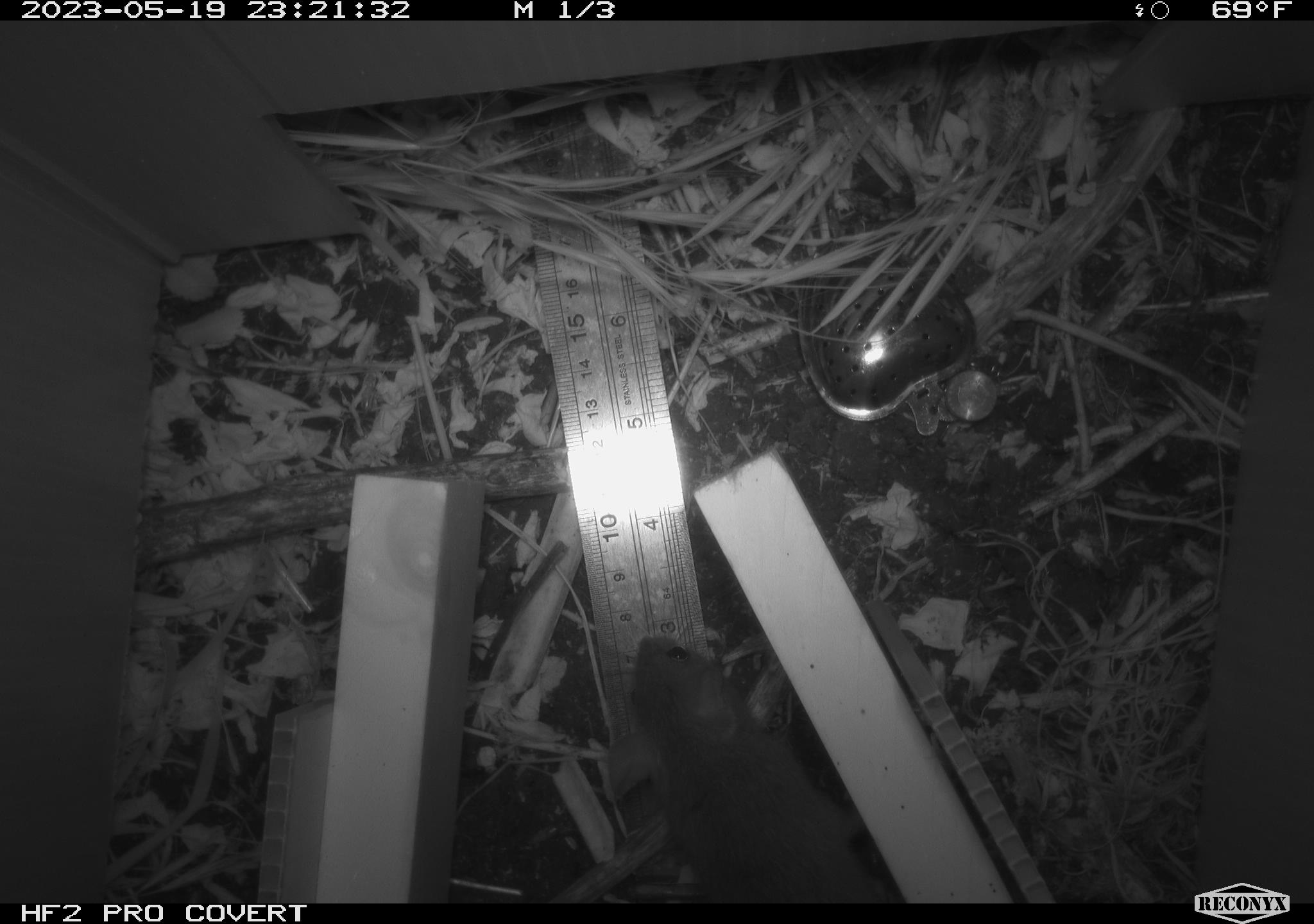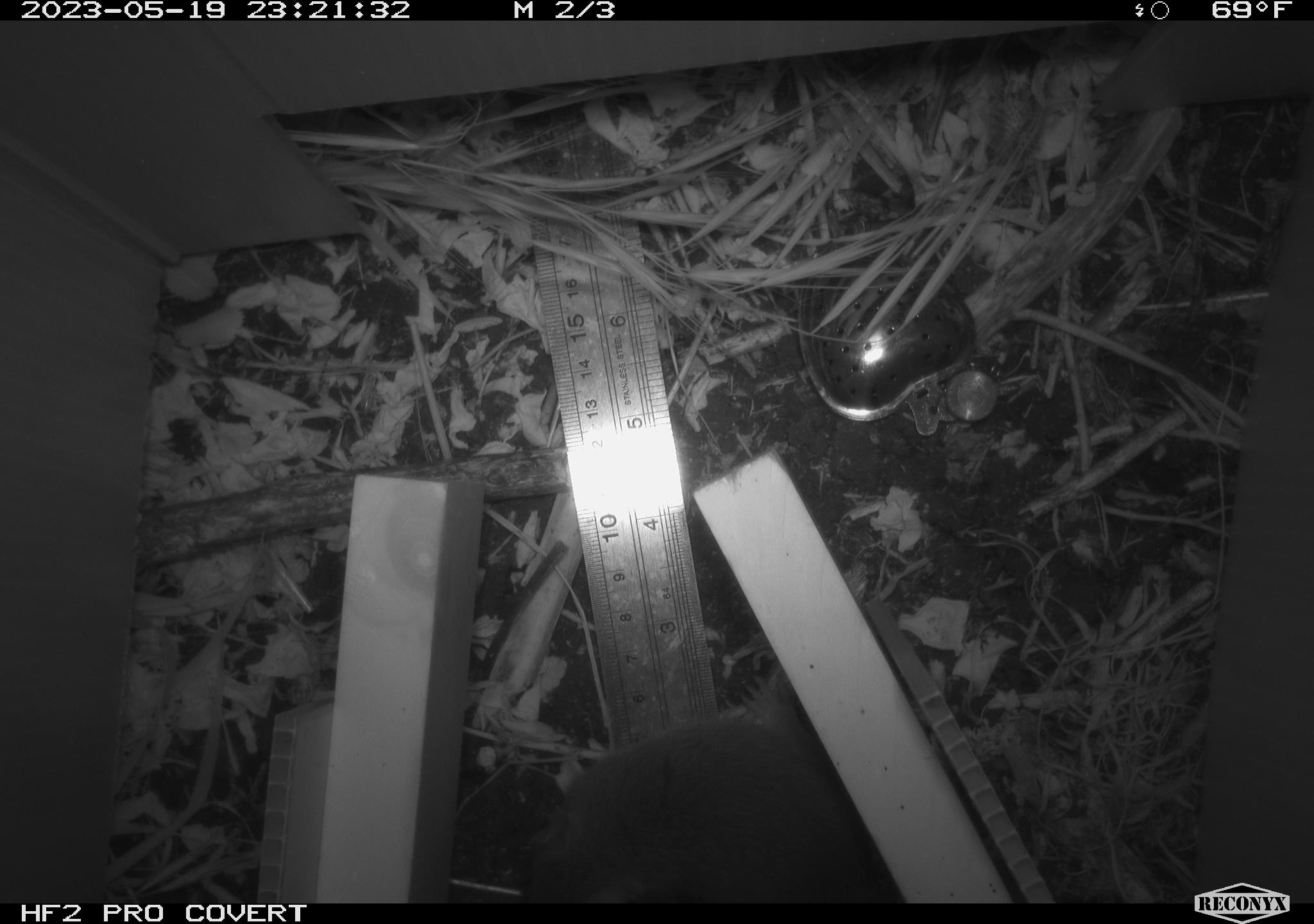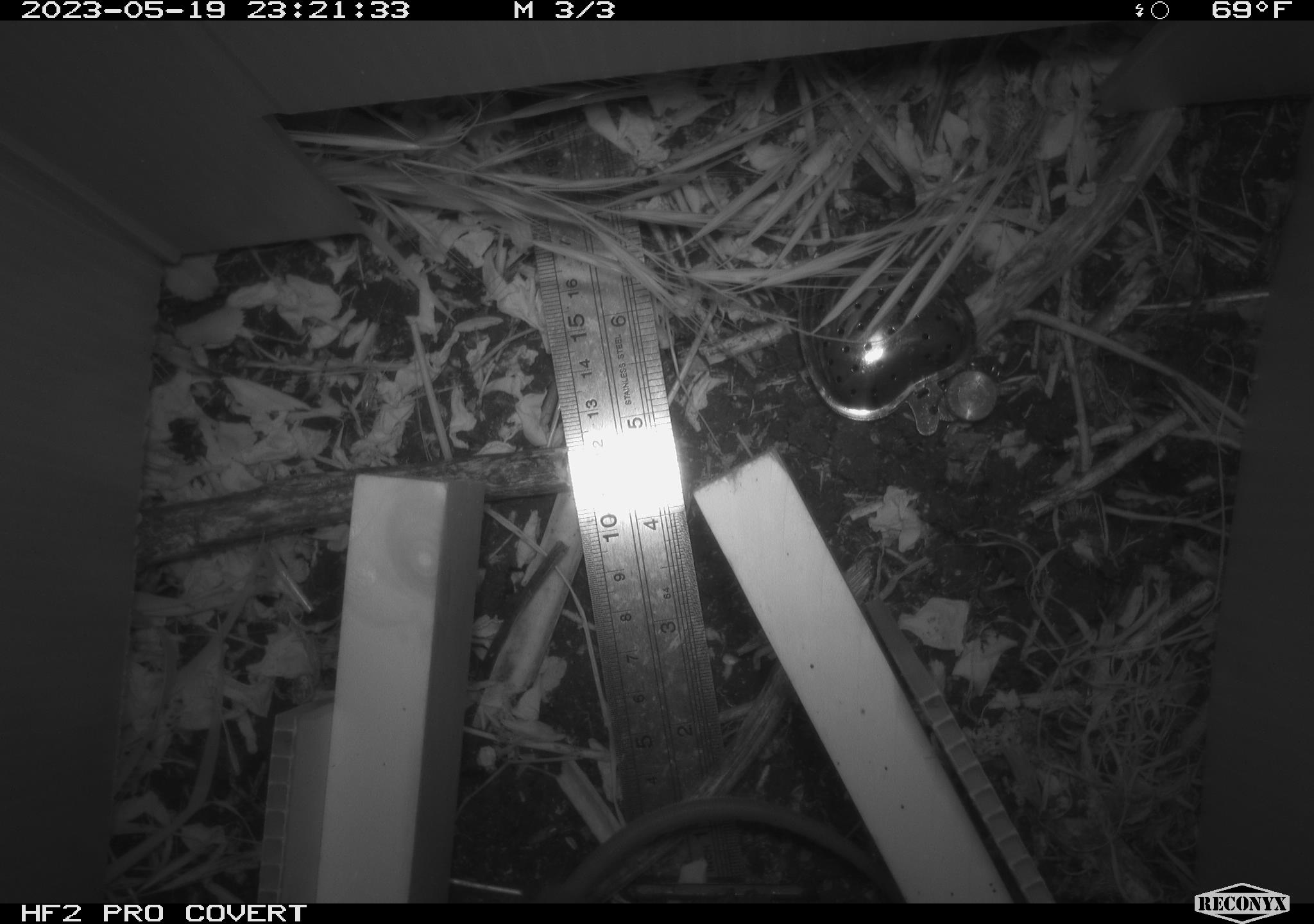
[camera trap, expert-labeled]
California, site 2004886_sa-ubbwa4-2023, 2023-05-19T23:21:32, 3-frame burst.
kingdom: Animalia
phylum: Chordata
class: Mammalia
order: Rodentia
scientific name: Rodentia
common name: mouse species